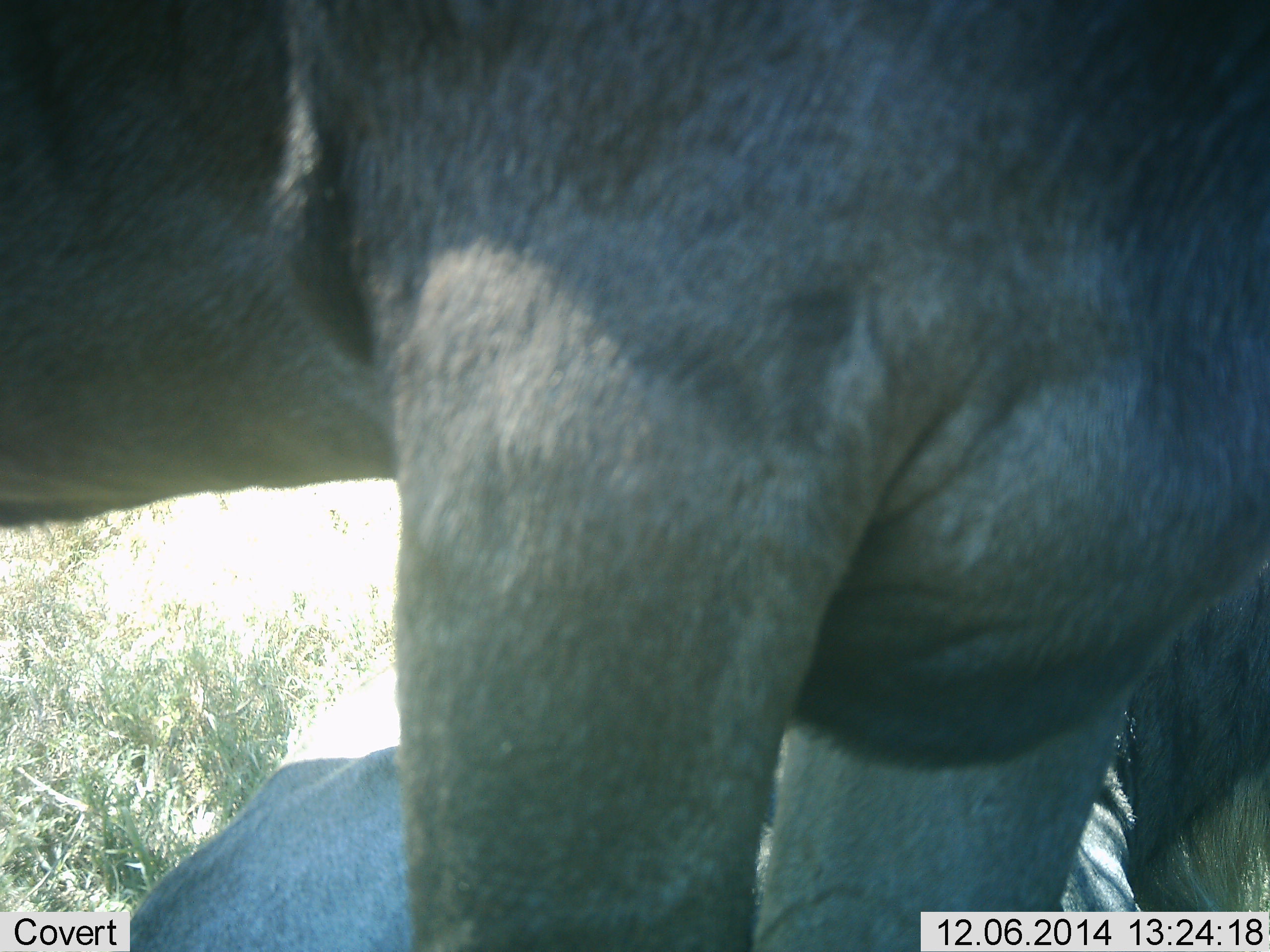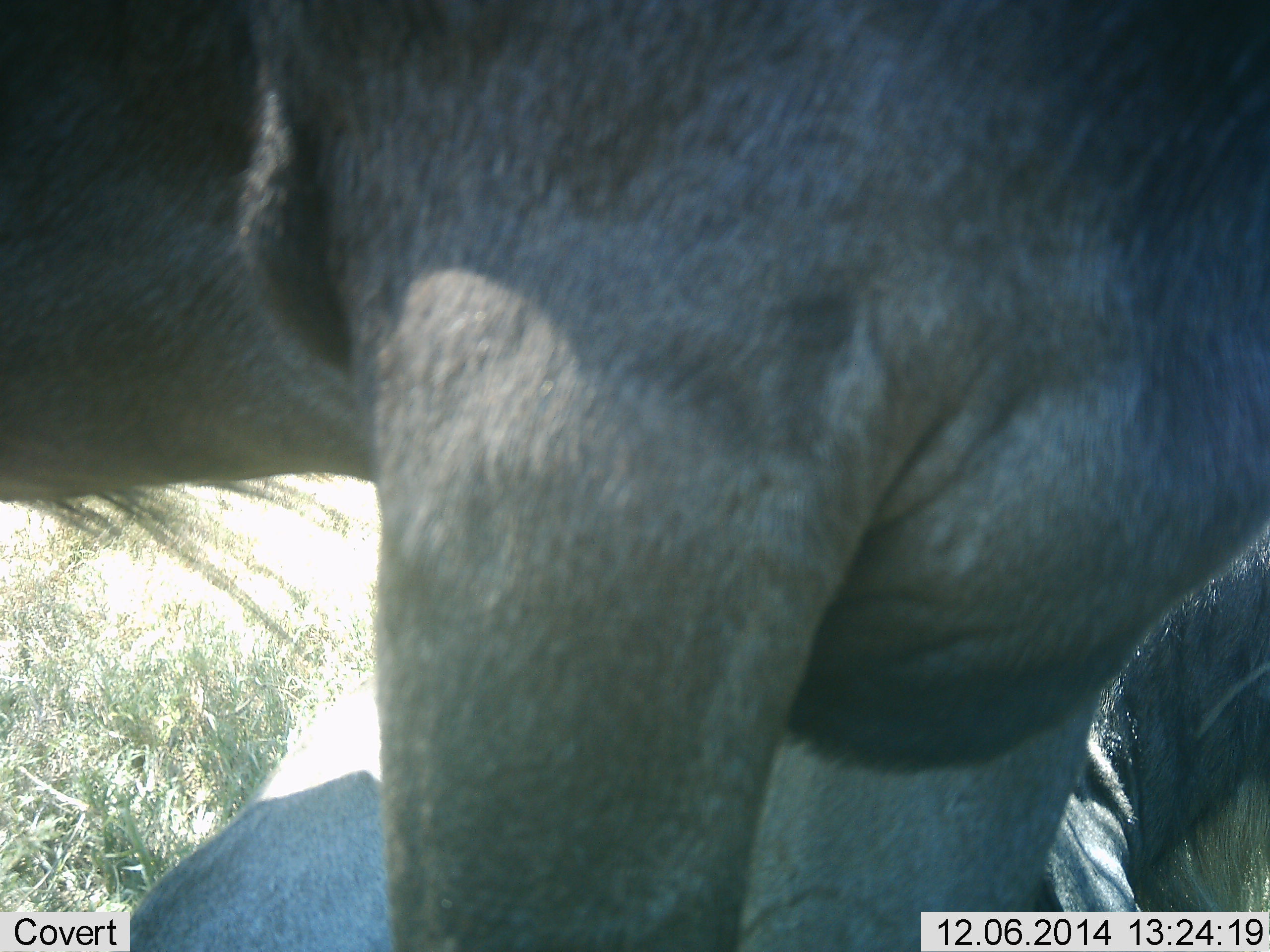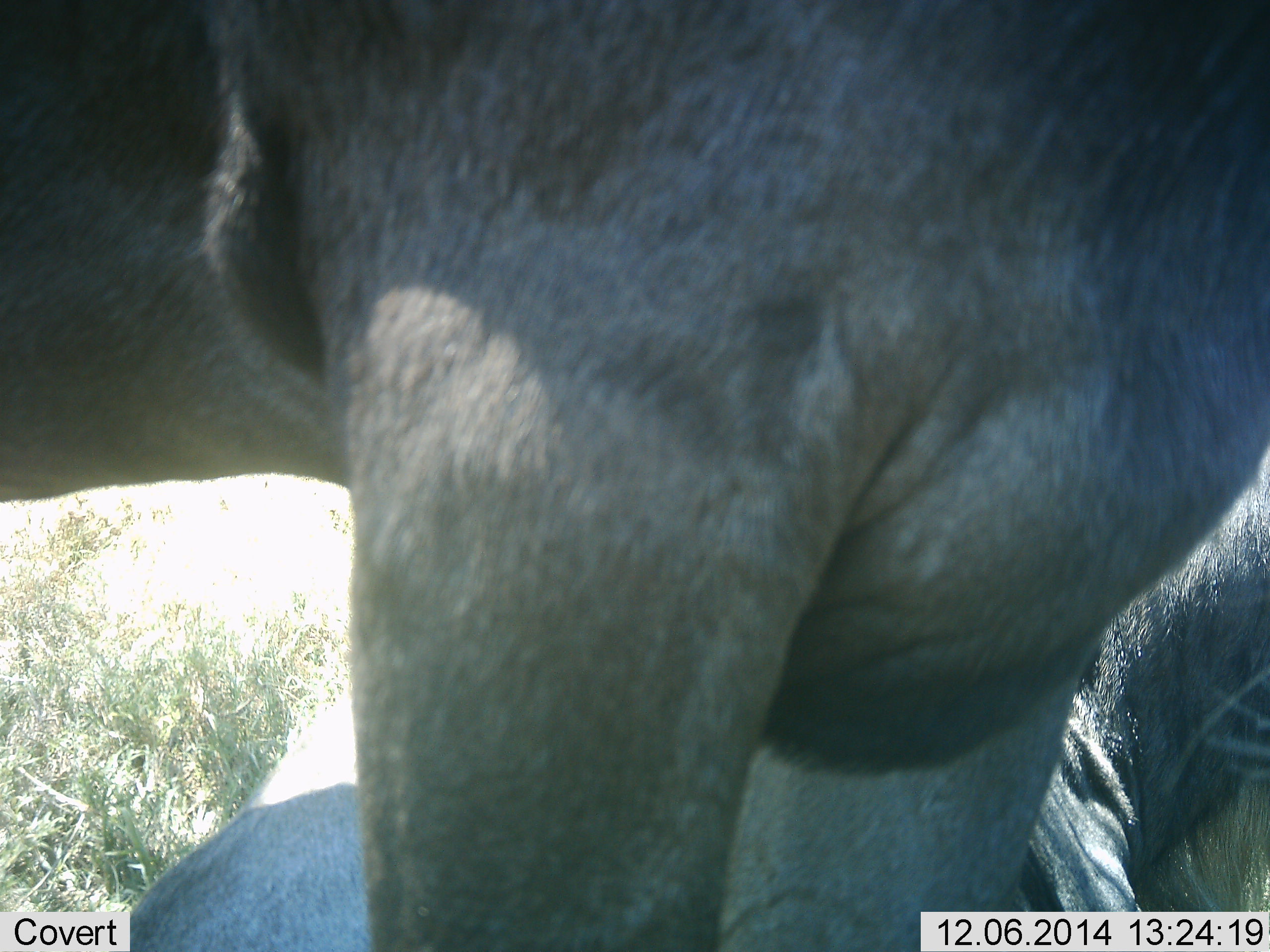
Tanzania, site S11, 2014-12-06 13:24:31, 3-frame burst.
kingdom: Animalia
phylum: Chordata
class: Mammalia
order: Artiodactyla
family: Bovidae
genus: Connochaetes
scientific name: Connochaetes taurinus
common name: blue wildebeest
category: wildebeest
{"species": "wildebeest (blue wildebeest) (Connochaetes taurinus)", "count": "2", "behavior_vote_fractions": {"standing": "100%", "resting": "80%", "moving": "0%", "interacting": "0%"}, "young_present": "0%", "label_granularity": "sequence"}